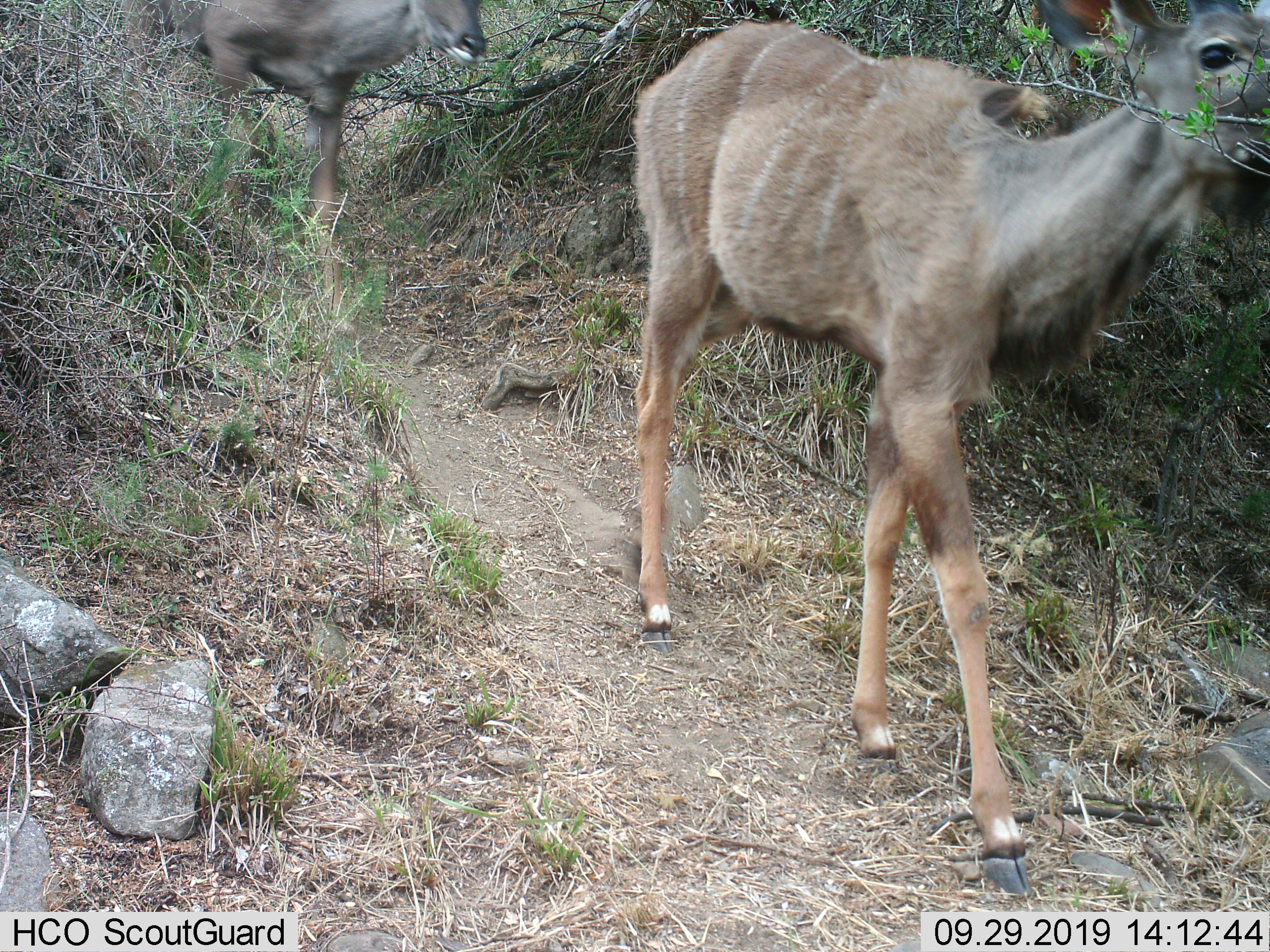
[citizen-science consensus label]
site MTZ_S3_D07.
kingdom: Animalia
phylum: Chordata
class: Mammalia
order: Artiodactyla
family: Bovidae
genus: Tragelaphus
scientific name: Tragelaphus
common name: kudu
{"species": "kudu (Tragelaphus)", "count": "2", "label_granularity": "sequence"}